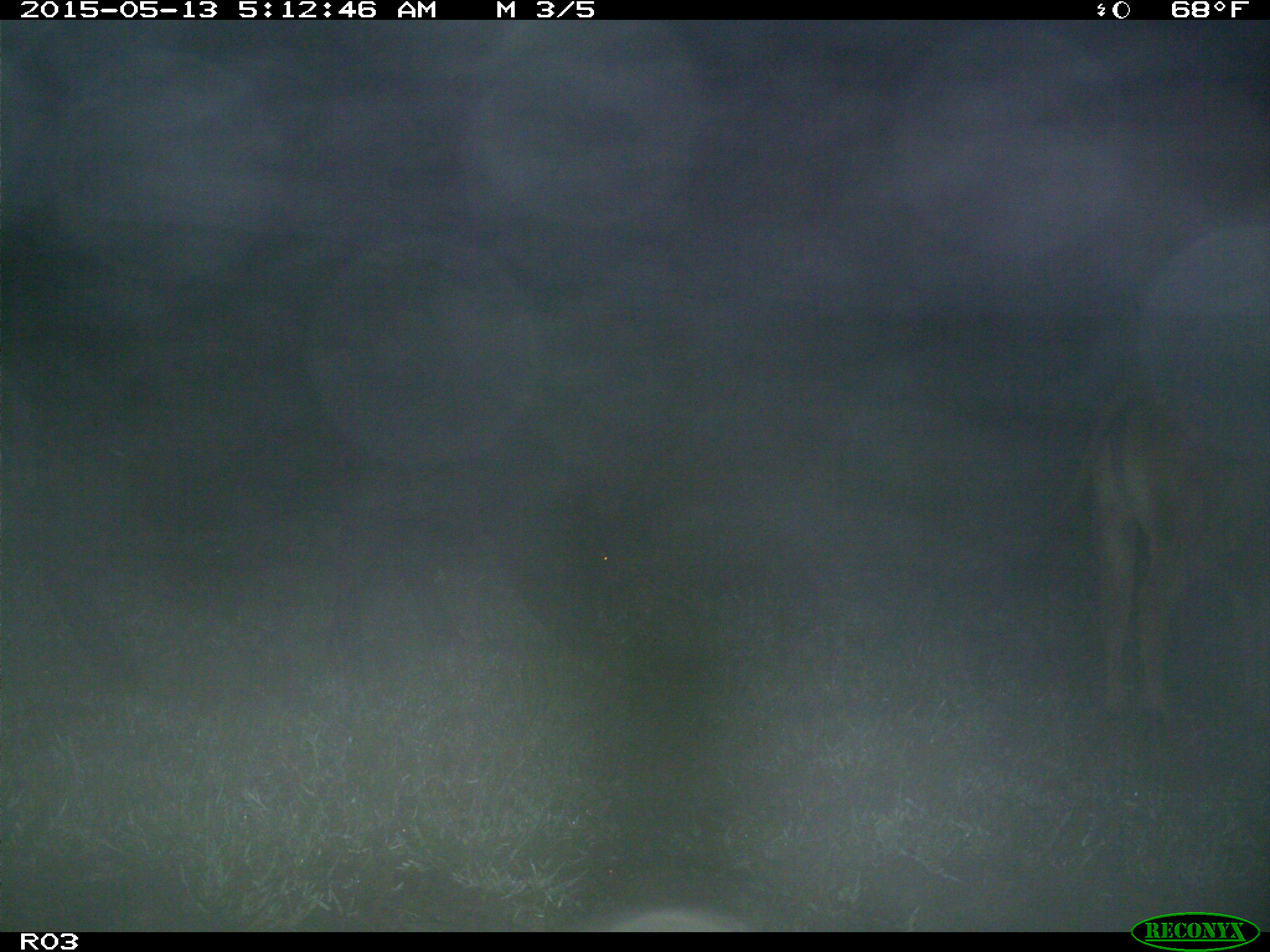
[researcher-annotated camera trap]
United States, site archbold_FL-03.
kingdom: Animalia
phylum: Chordata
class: Mammalia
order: Artiodactyla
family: Bovidae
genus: Bos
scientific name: Bos taurus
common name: domestic cow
Bos taurus (domestic cow).